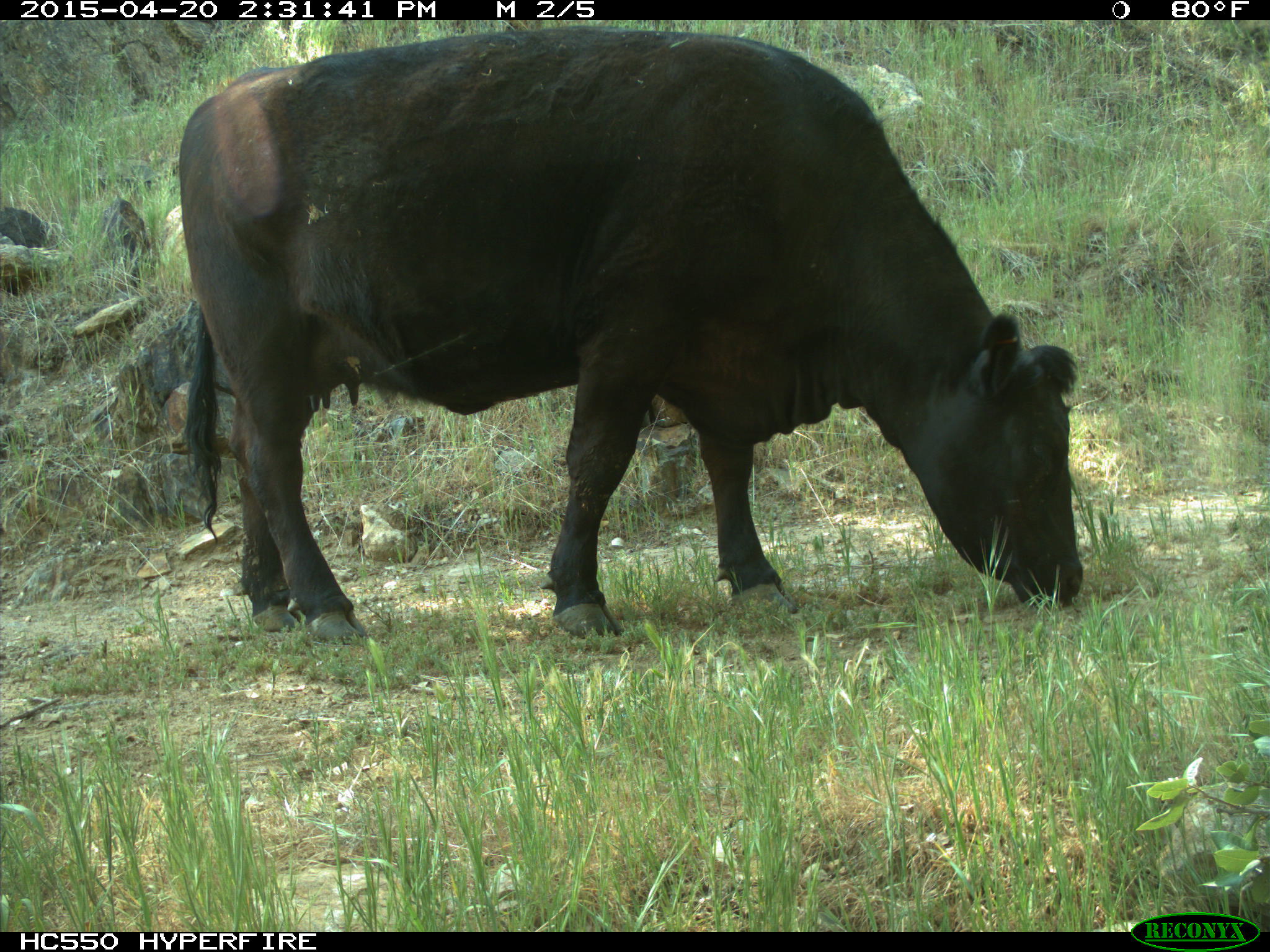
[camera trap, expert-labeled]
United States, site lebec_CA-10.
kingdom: Animalia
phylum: Chordata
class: Mammalia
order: Artiodactyla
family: Bovidae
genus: Bos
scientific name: Bos taurus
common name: domestic cow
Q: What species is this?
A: Bos taurus (domestic cow).